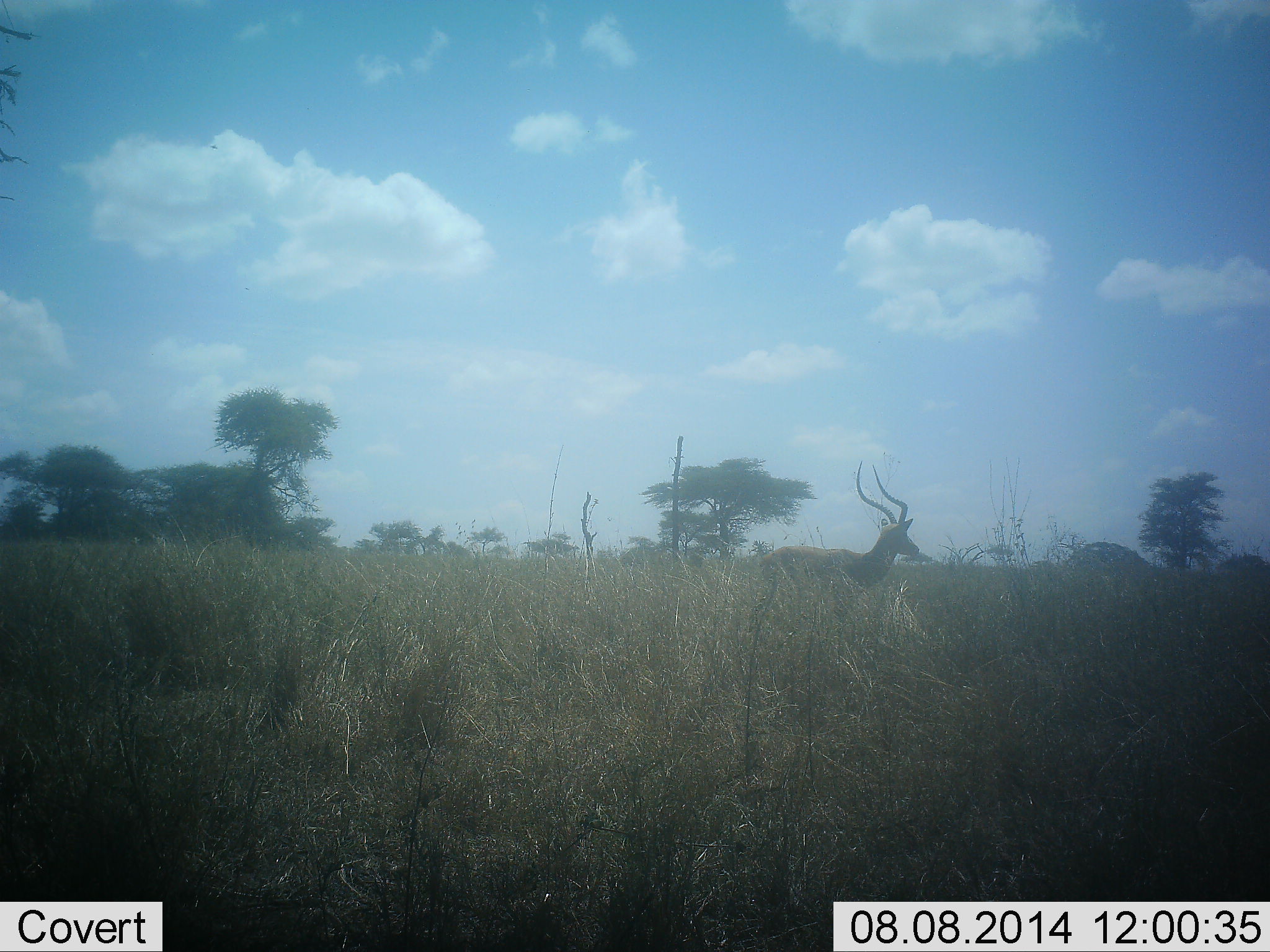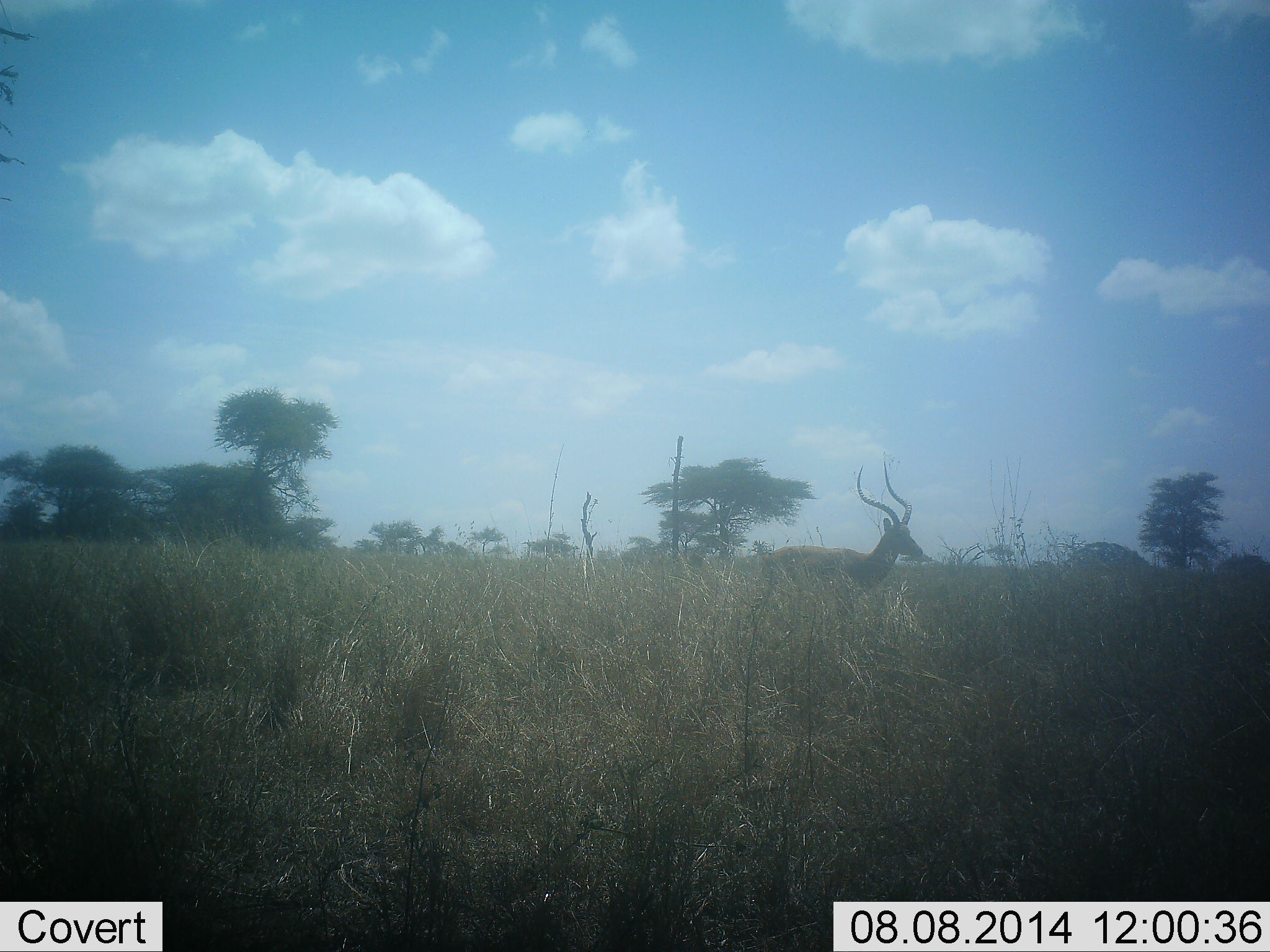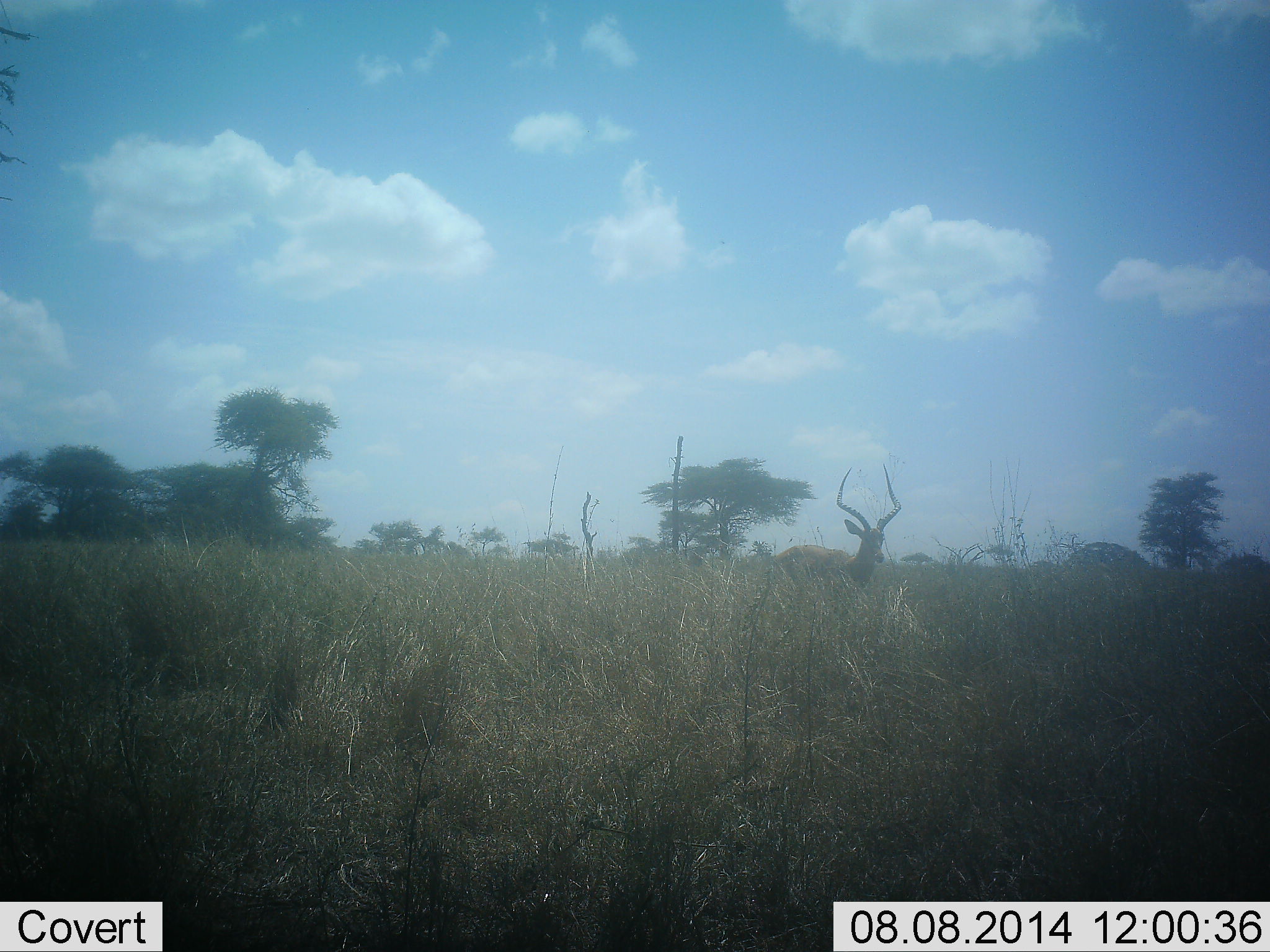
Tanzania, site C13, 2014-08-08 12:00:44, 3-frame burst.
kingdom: Animalia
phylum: Chordata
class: Mammalia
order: Artiodactyla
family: Bovidae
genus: Aepyceros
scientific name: Aepyceros melampus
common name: impala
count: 1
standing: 100%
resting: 0%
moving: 0%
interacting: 0%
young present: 0%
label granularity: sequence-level